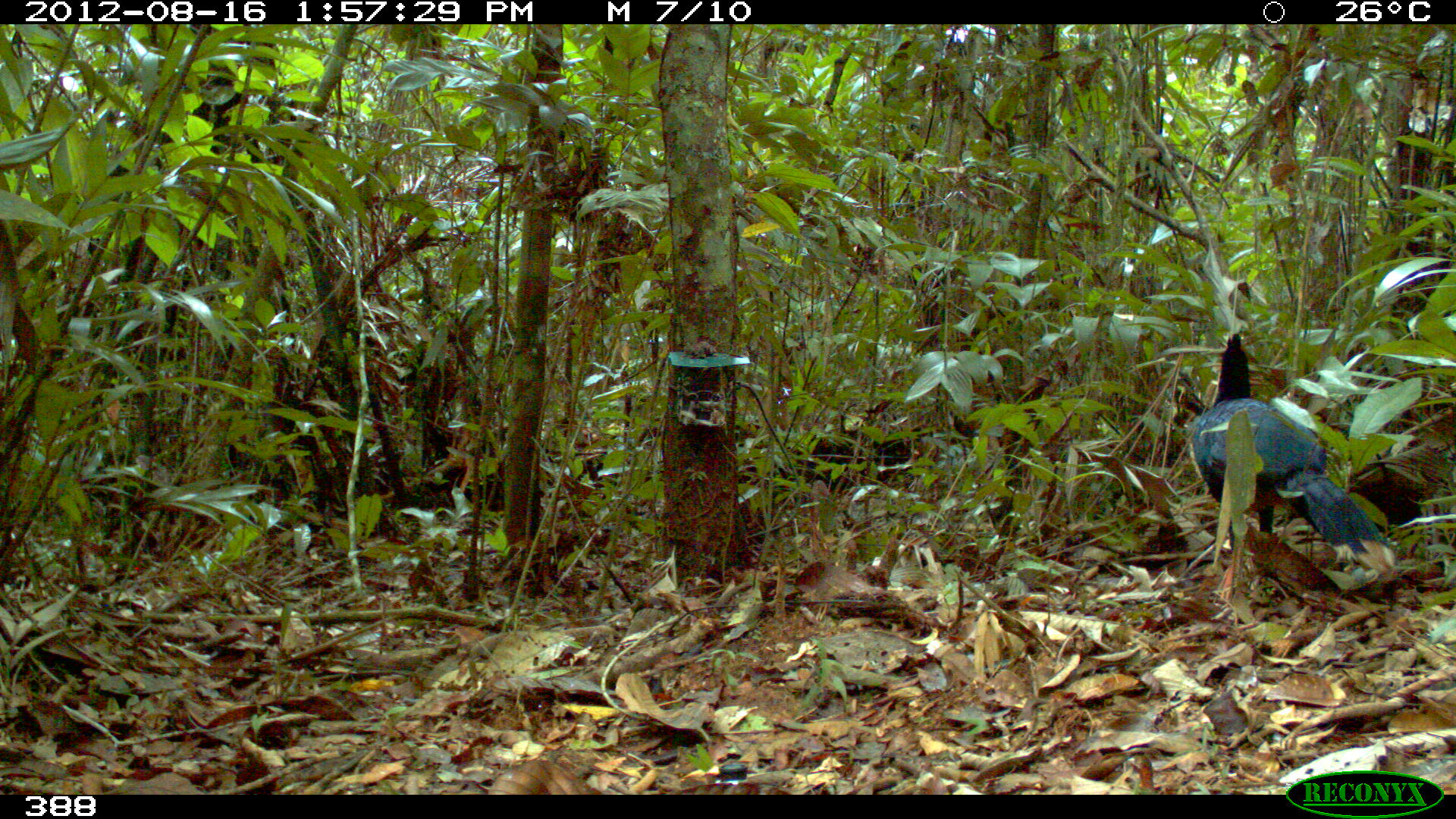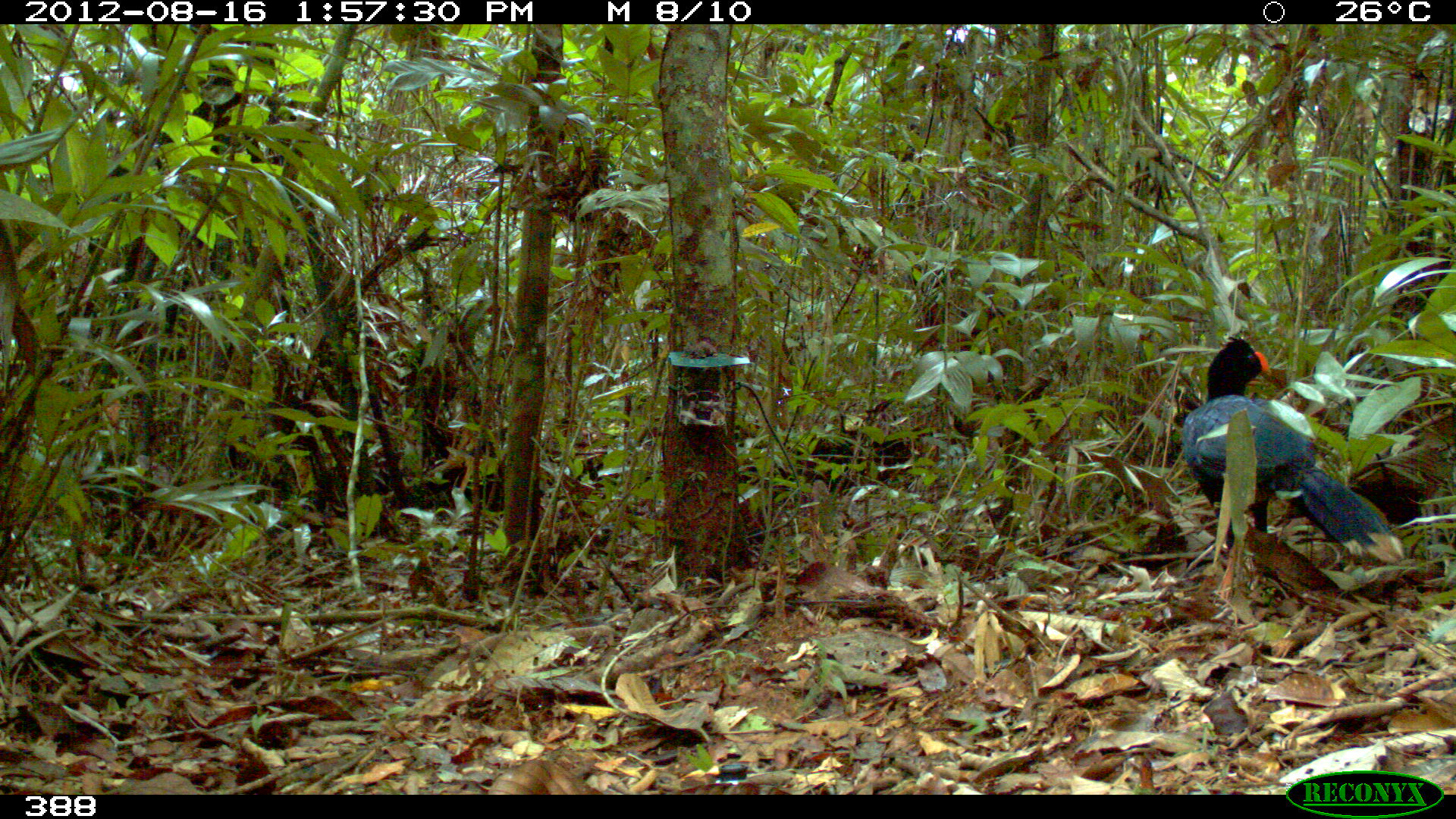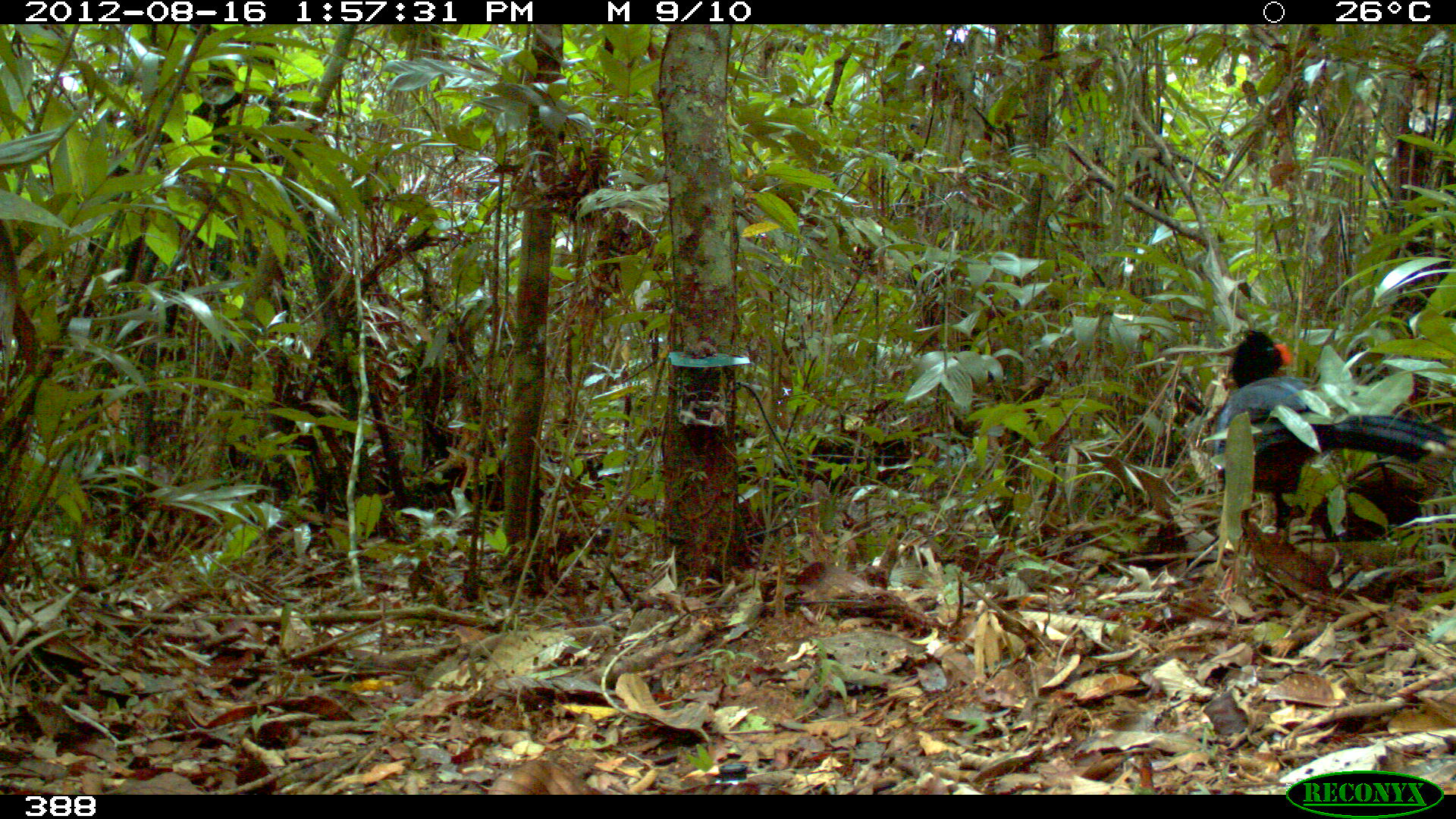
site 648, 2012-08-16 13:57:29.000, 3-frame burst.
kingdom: Animalia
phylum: Chordata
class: Aves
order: Galliformes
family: Cracidae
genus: Mitu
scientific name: Mitu tuberosum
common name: razor-billed curassow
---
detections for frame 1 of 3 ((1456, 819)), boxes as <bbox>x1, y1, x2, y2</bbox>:
mitu tuberosum: <bbox>1187, 330, 1397, 575</bbox>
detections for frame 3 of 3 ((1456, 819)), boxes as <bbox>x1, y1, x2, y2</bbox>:
mitu tuberosum: <bbox>1187, 328, 1456, 536</bbox>